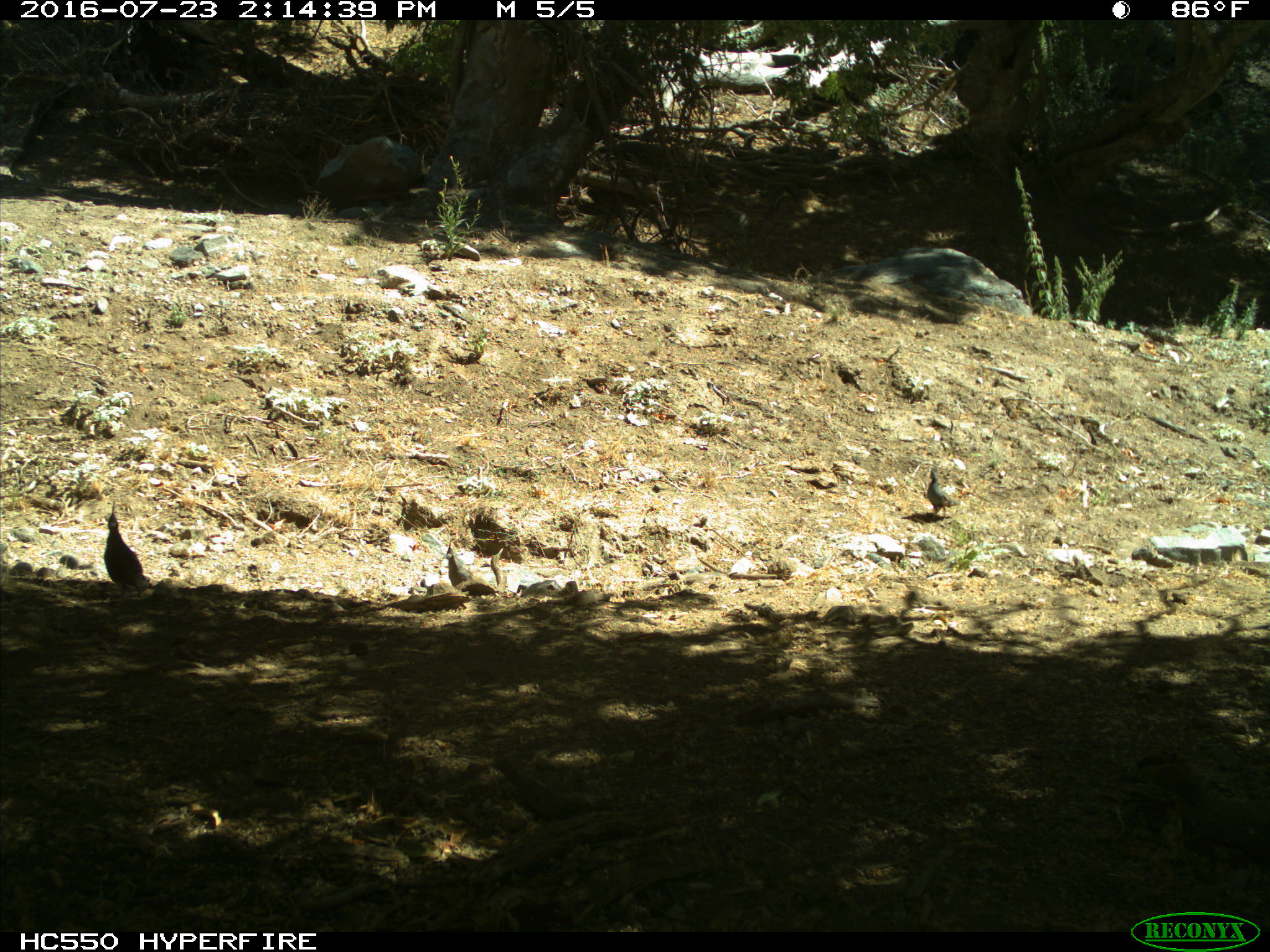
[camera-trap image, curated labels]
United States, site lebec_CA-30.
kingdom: Animalia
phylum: Chordata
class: Aves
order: Galliformes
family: Odontophoridae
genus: Callipepla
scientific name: Callipepla californica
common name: california quail